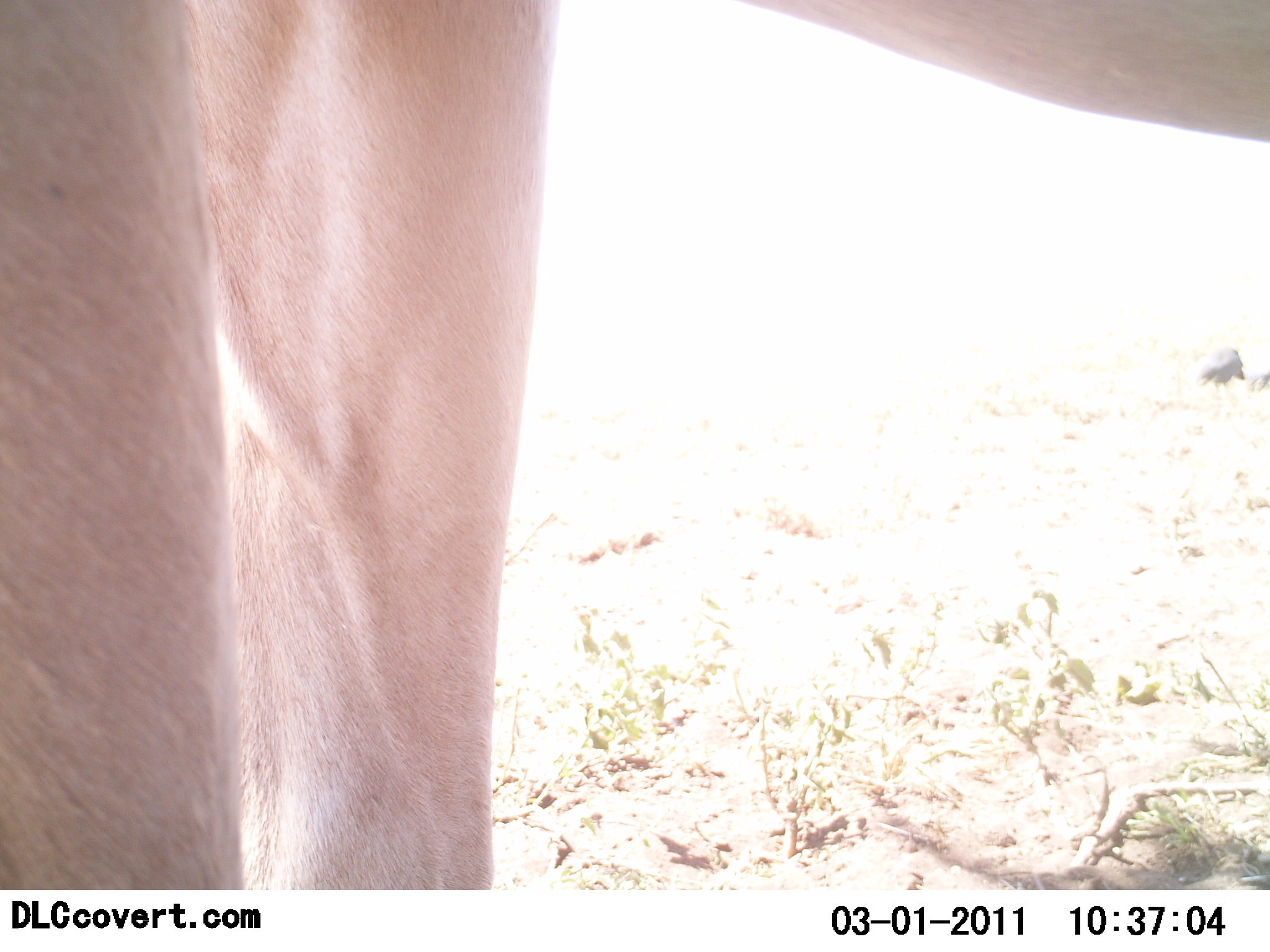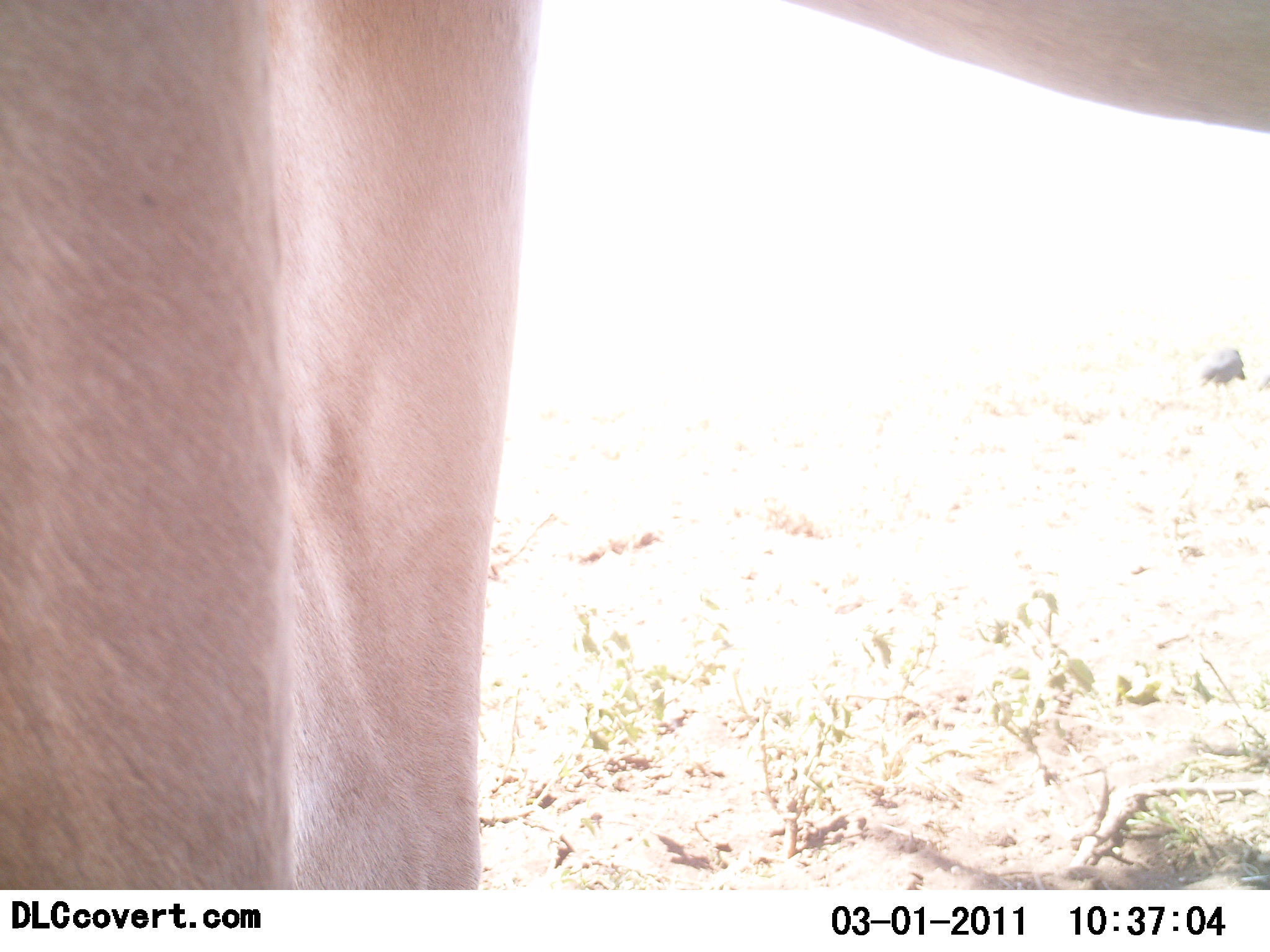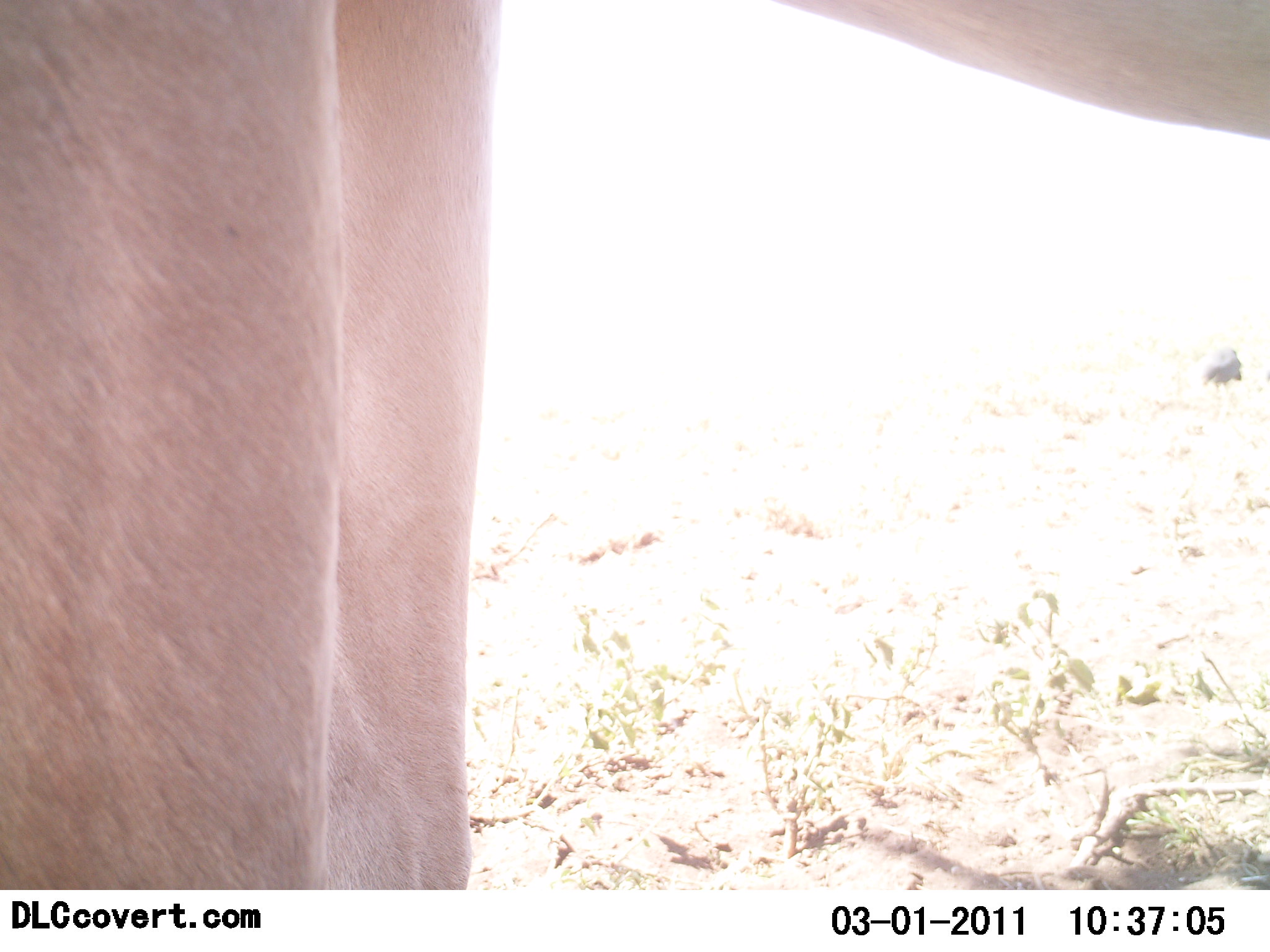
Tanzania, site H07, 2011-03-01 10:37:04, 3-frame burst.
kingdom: Animalia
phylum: Chordata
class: Mammalia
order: Carnivora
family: Felidae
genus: Panthera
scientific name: Panthera leo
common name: lion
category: lionfemale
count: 1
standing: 100%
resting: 0%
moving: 0%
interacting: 0%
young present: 0%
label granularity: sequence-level